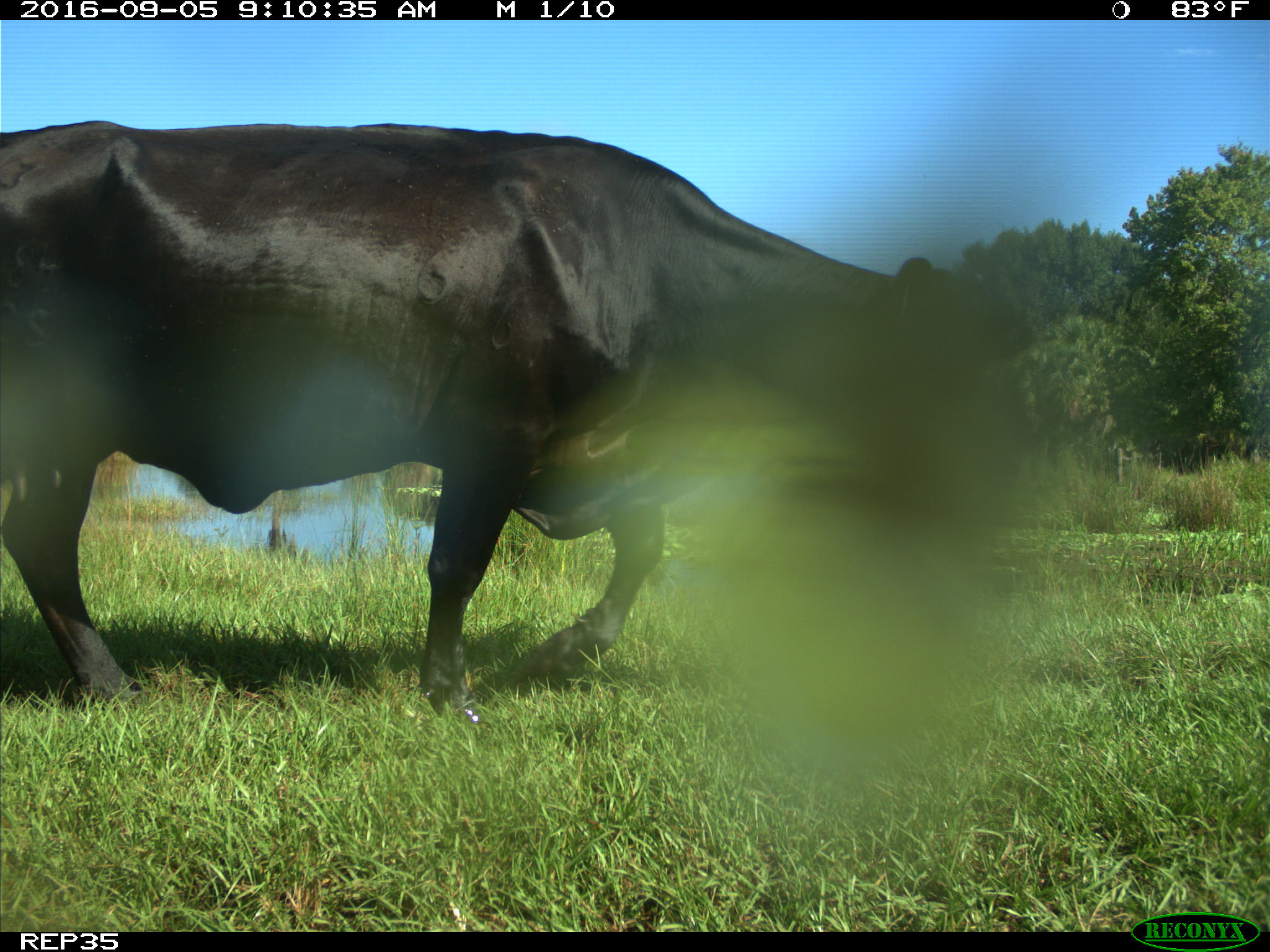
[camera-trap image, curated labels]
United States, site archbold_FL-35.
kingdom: Animalia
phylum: Chordata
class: Mammalia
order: Artiodactyla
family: Bovidae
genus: Bos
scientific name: Bos taurus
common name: domestic cow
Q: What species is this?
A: Bos taurus (domestic cow).